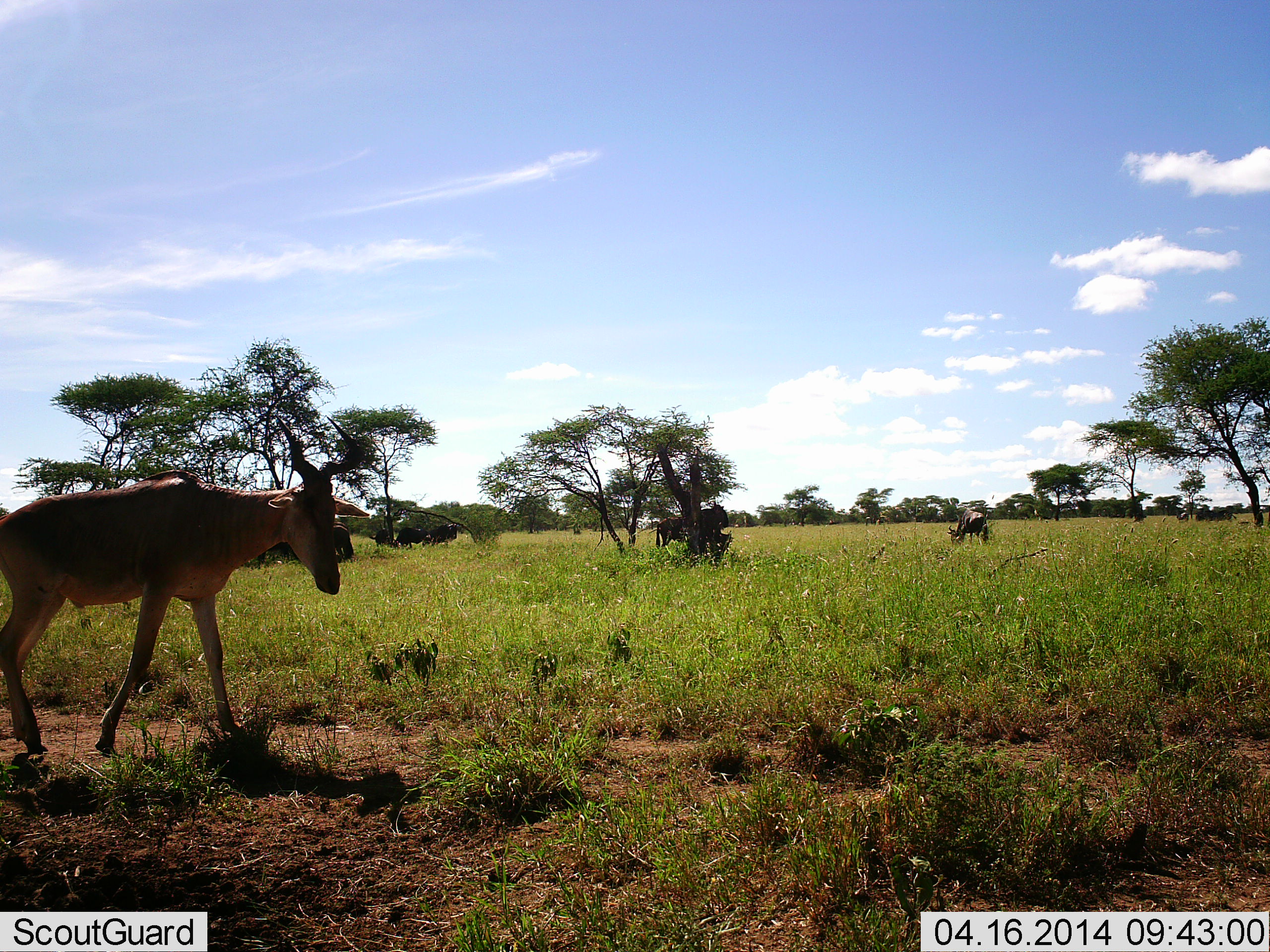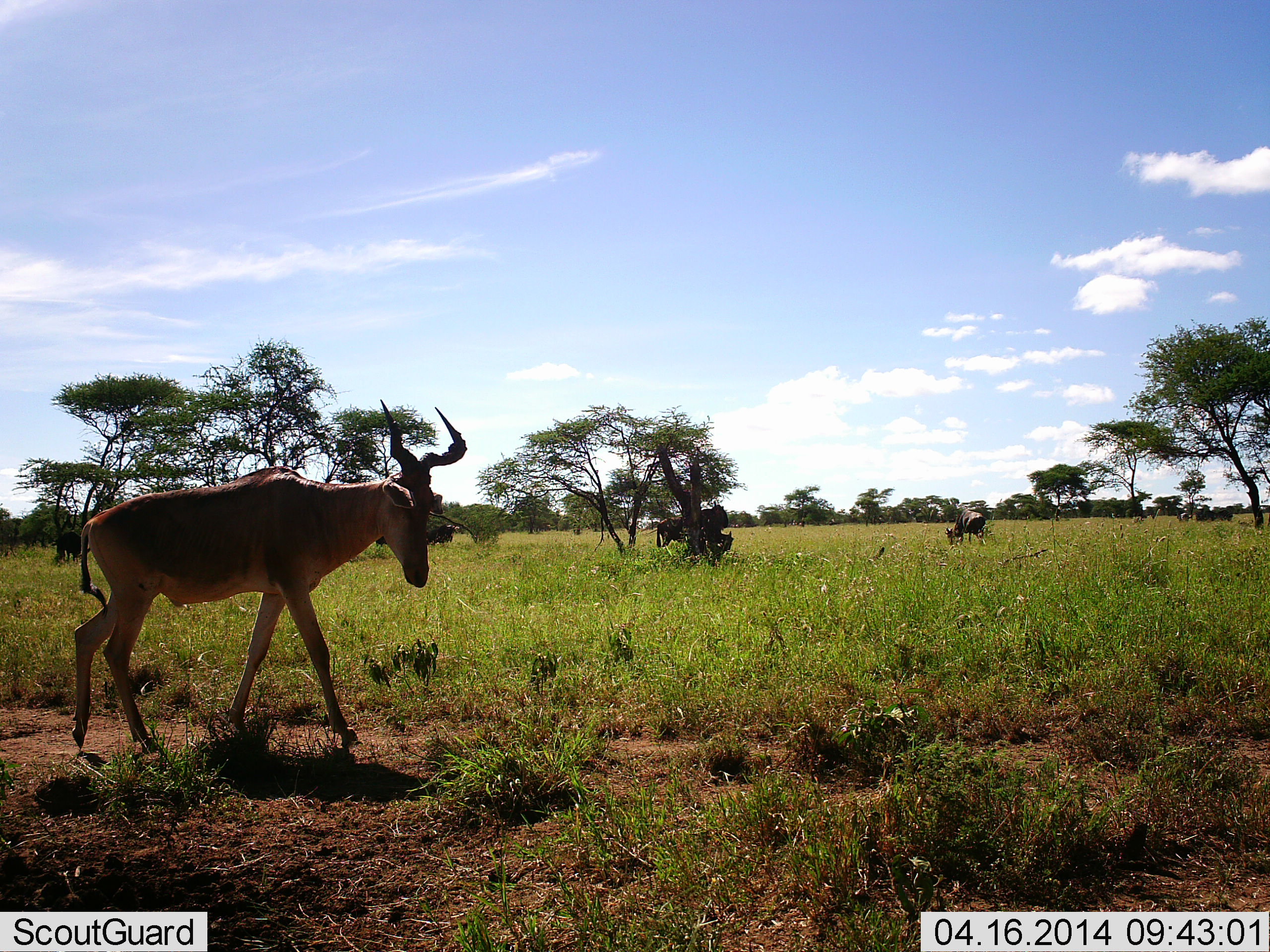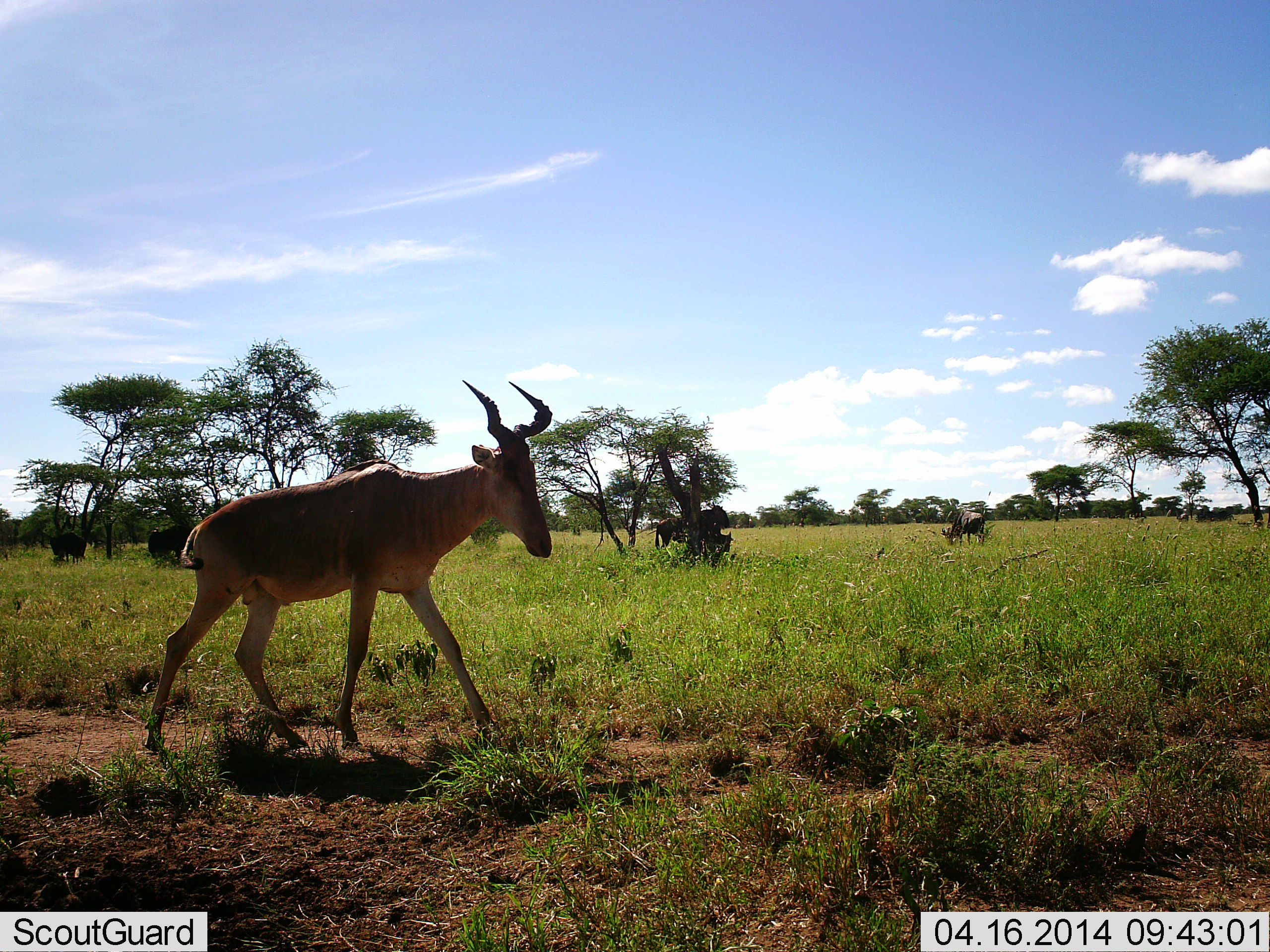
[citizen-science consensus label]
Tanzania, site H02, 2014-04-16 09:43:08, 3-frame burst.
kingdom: Animalia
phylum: Chordata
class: Mammalia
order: Artiodactyla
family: Bovidae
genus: Alcelaphus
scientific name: Alcelaphus buselaphus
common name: hartebeest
Hartebeest (Alcelaphus buselaphus), count 2. Behavior (volunteer vote fractions): standing 33%, resting 0%, moving 92%, interacting 0%. Young present (vote fraction): 0%. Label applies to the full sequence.